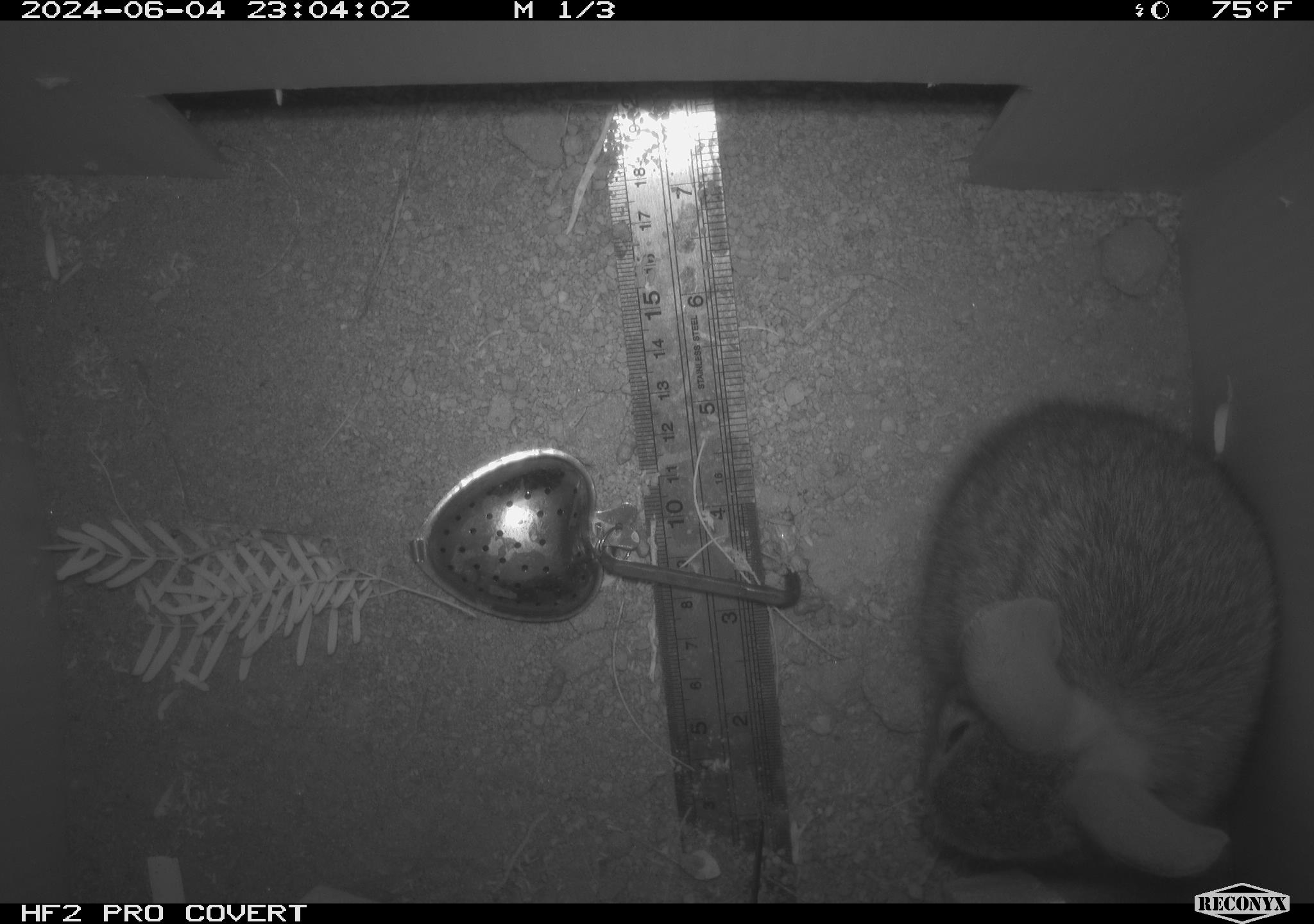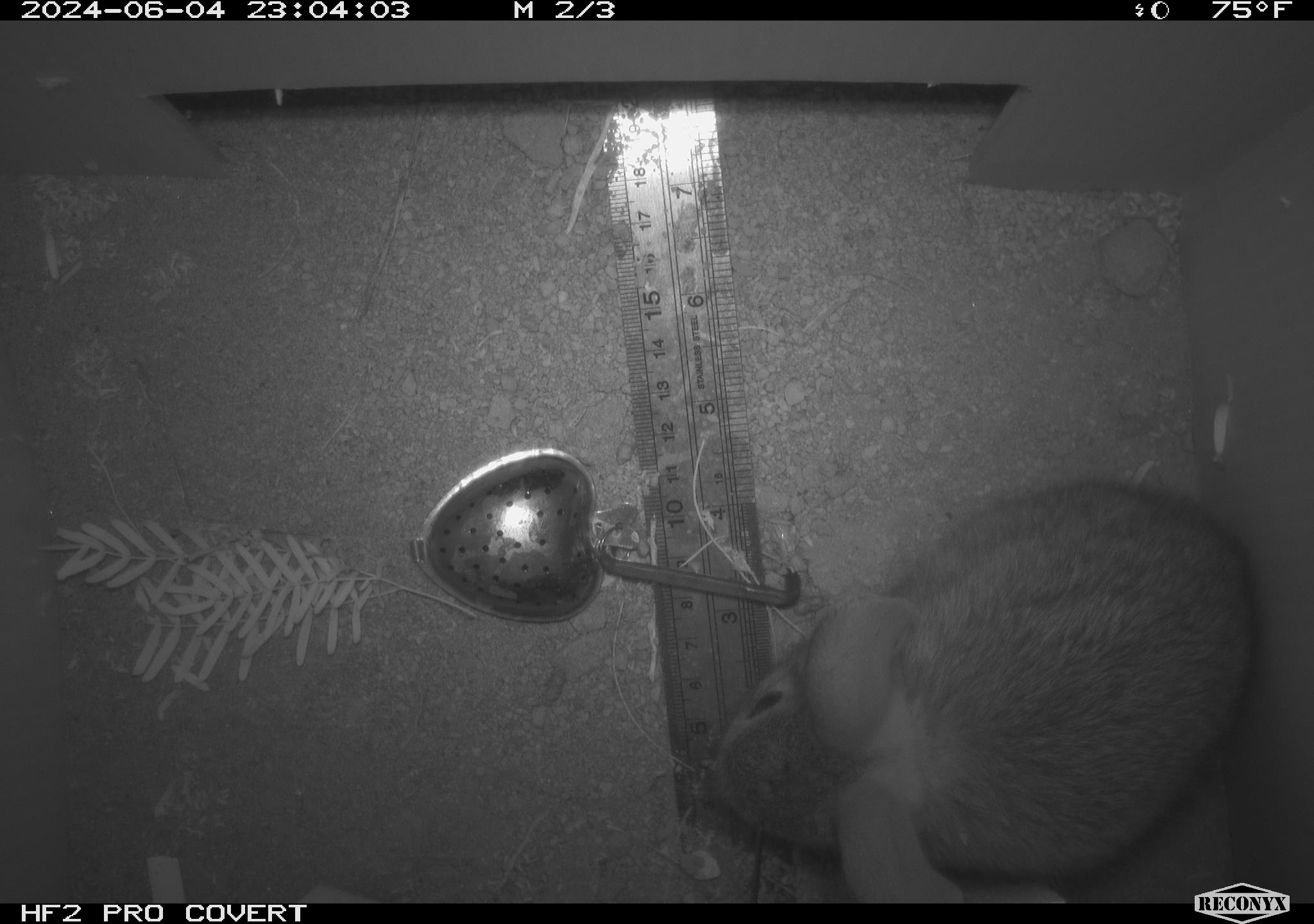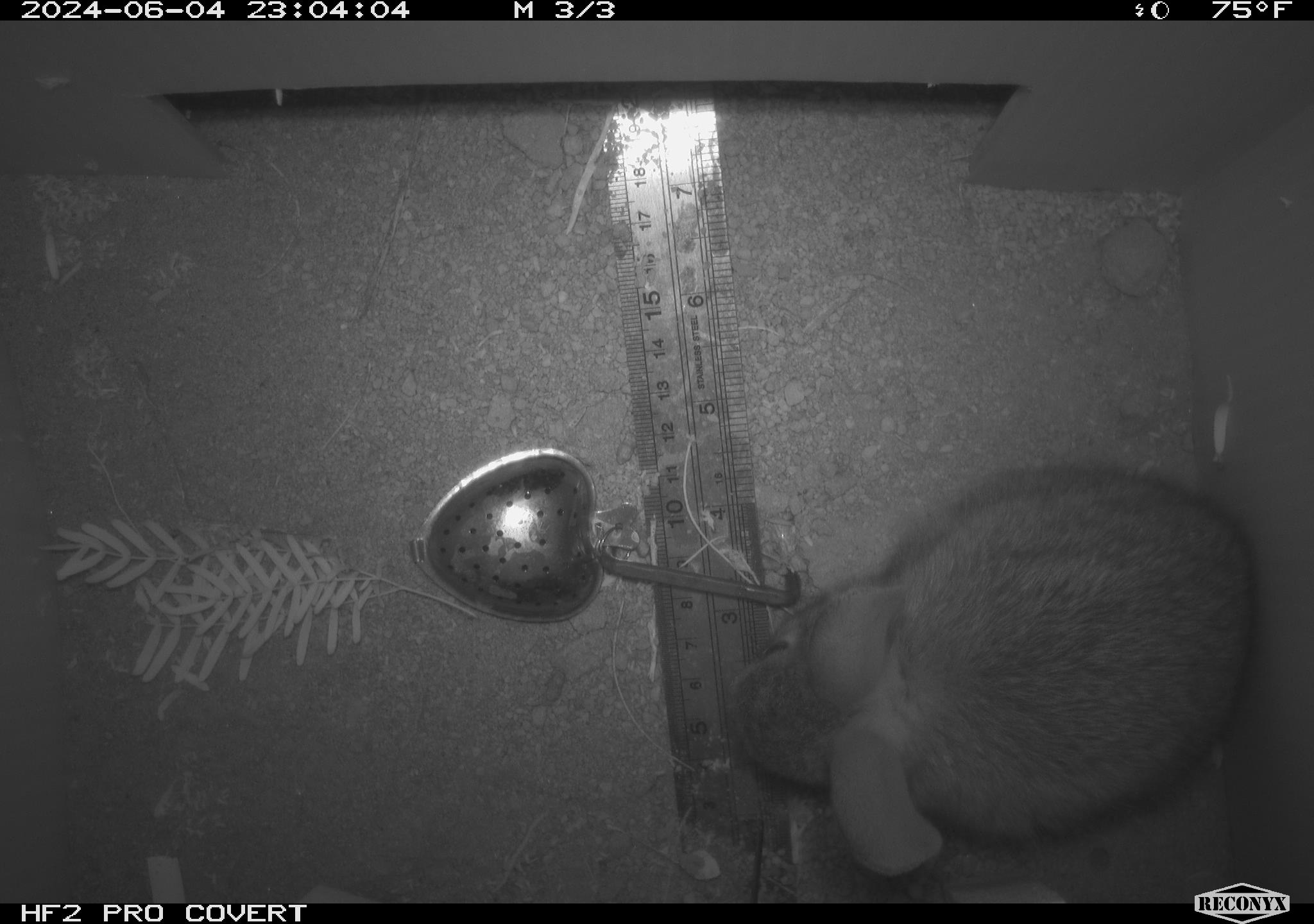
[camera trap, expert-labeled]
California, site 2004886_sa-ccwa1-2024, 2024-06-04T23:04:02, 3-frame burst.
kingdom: Animalia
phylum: Chordata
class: Mammalia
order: Lagomorpha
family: Leporidae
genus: Sylvilagus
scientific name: Sylvilagus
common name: cottontail rabbits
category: sylvilagus species